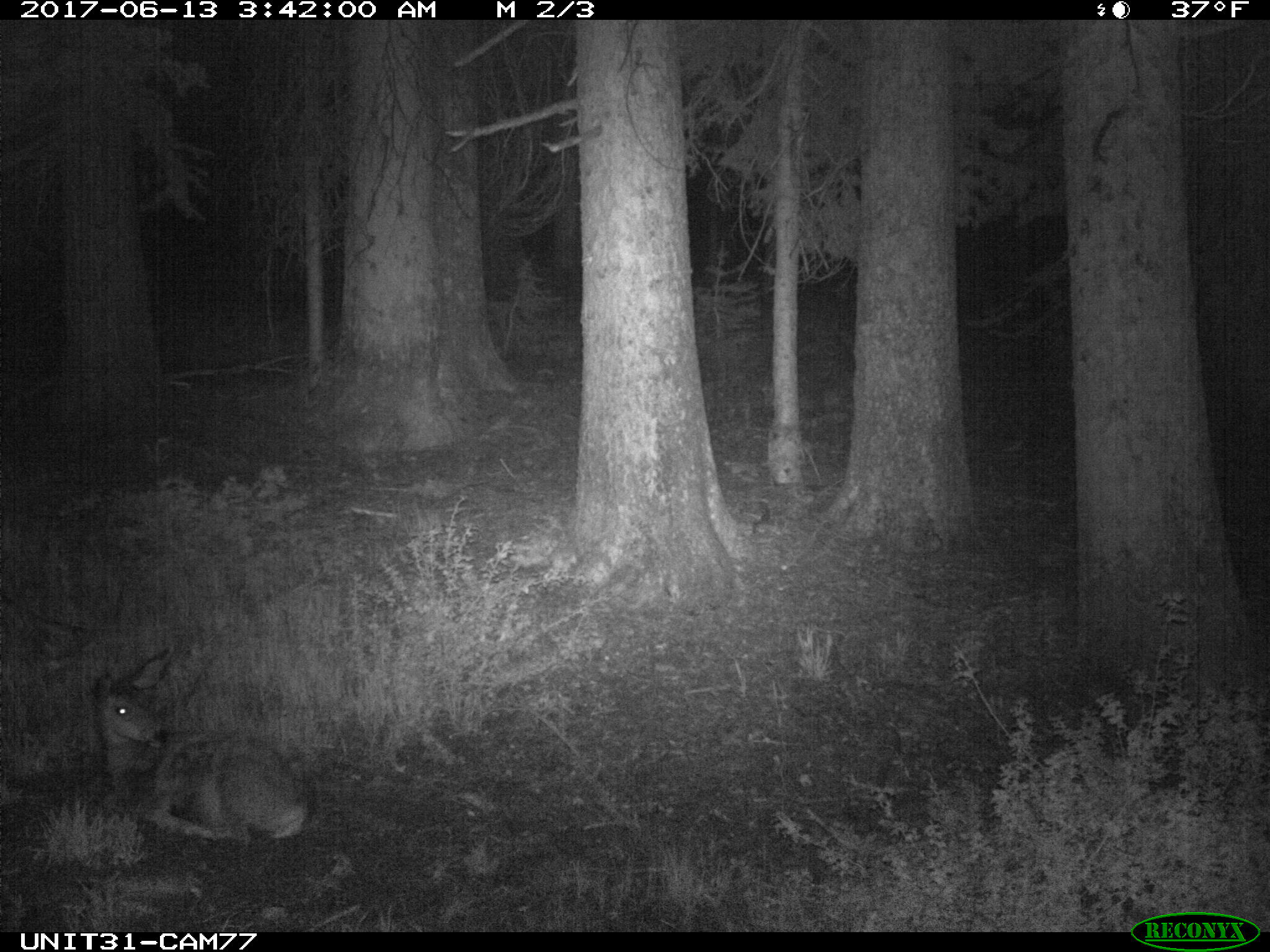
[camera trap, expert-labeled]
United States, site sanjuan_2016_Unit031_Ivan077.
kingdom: Animalia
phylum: Chordata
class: Mammalia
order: Artiodactyla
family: Cervidae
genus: Odocoileus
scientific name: Odocoileus hemionus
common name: mule deer